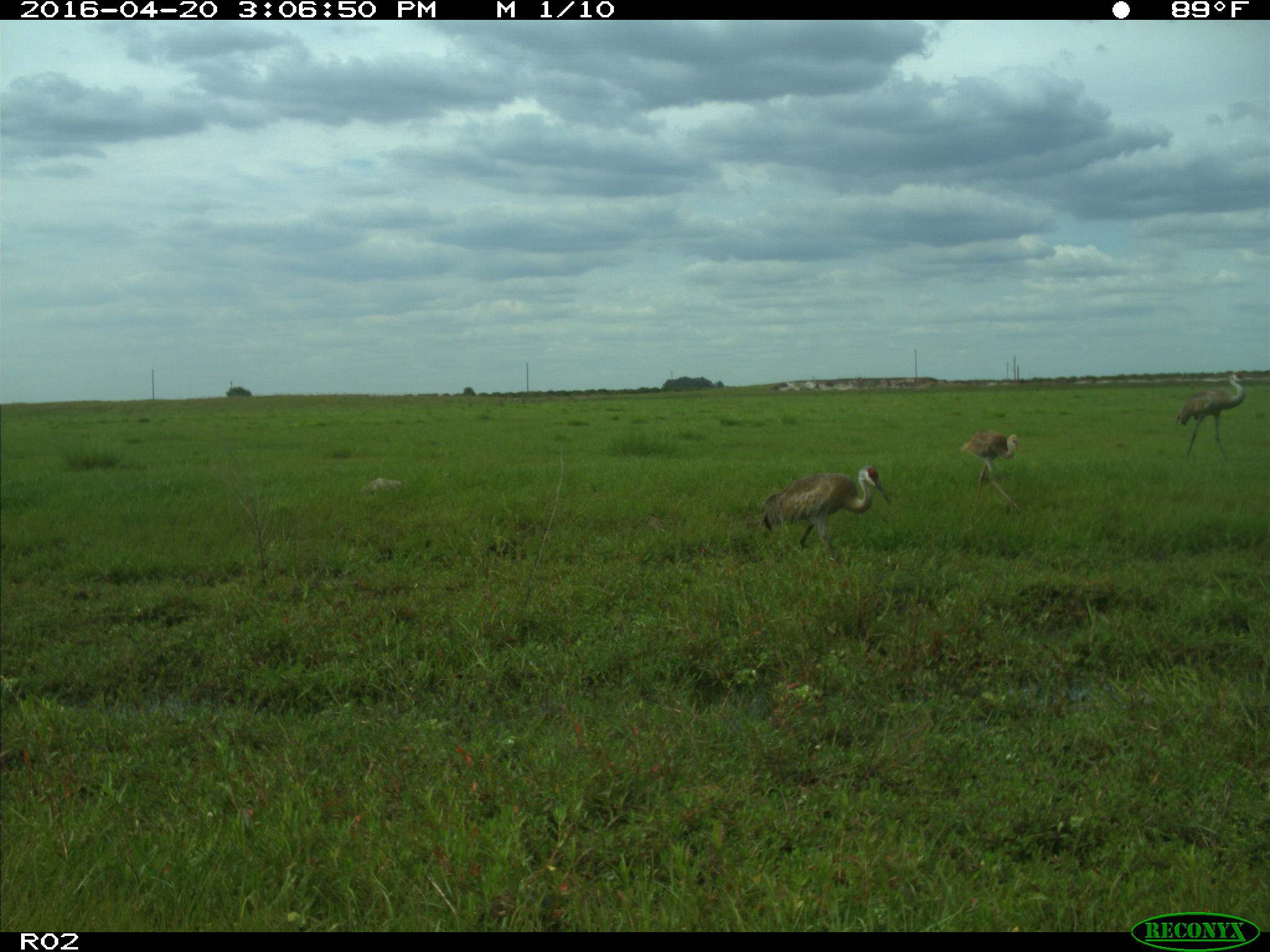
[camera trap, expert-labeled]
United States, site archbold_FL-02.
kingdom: Animalia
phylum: Chordata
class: Aves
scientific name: Aves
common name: birds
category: unidentified bird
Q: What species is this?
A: Unidentified bird (birds) (Aves).